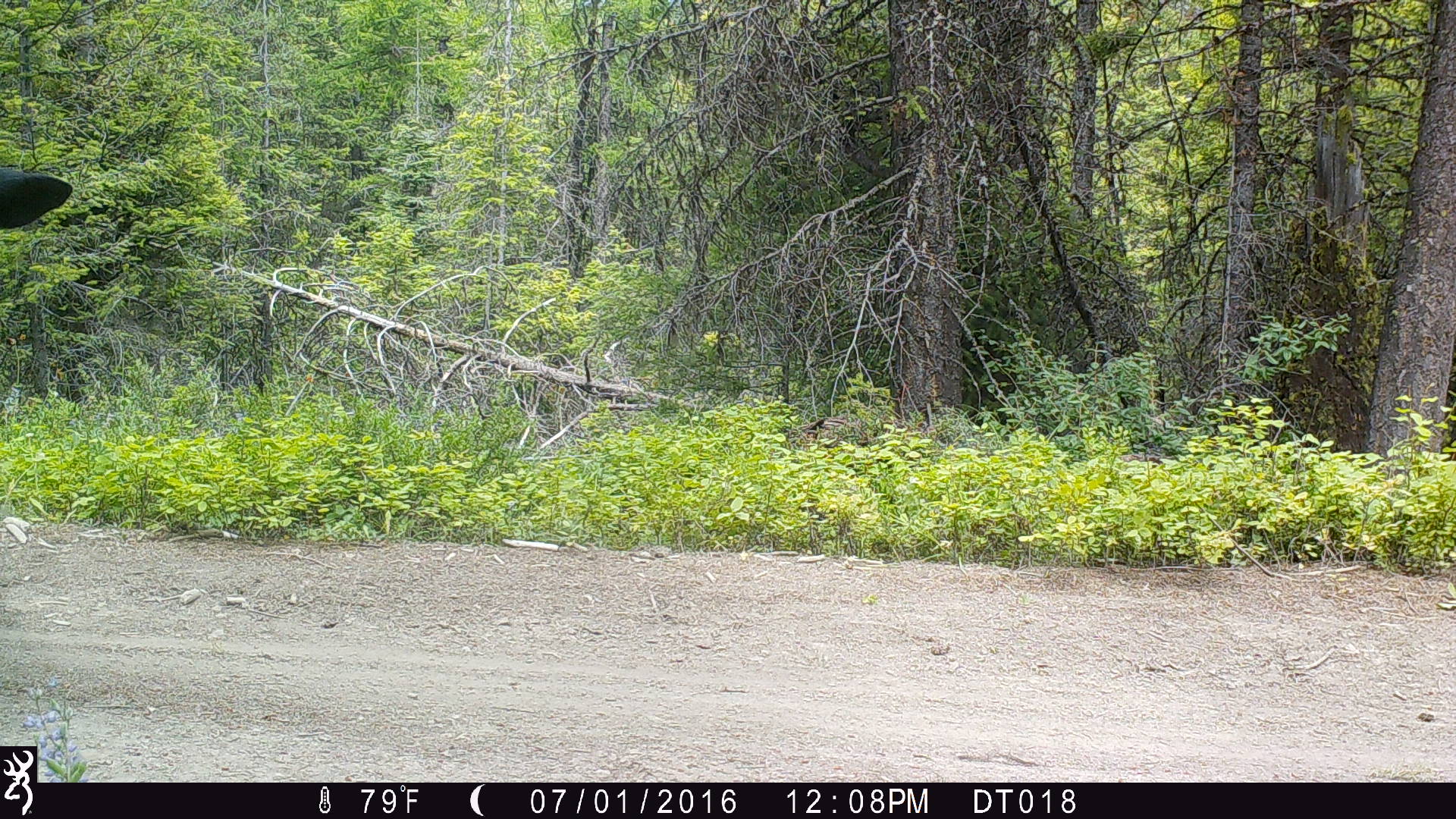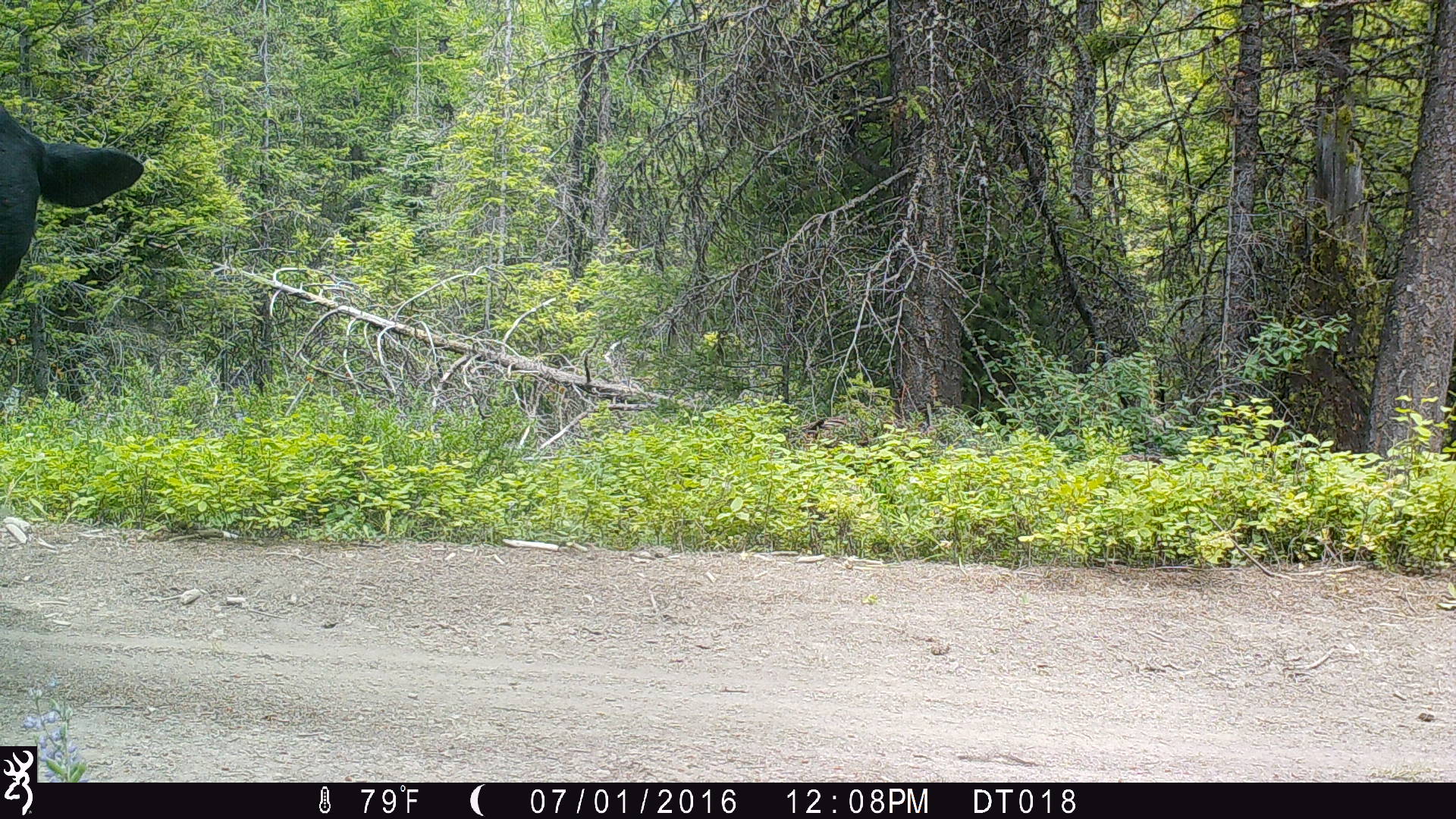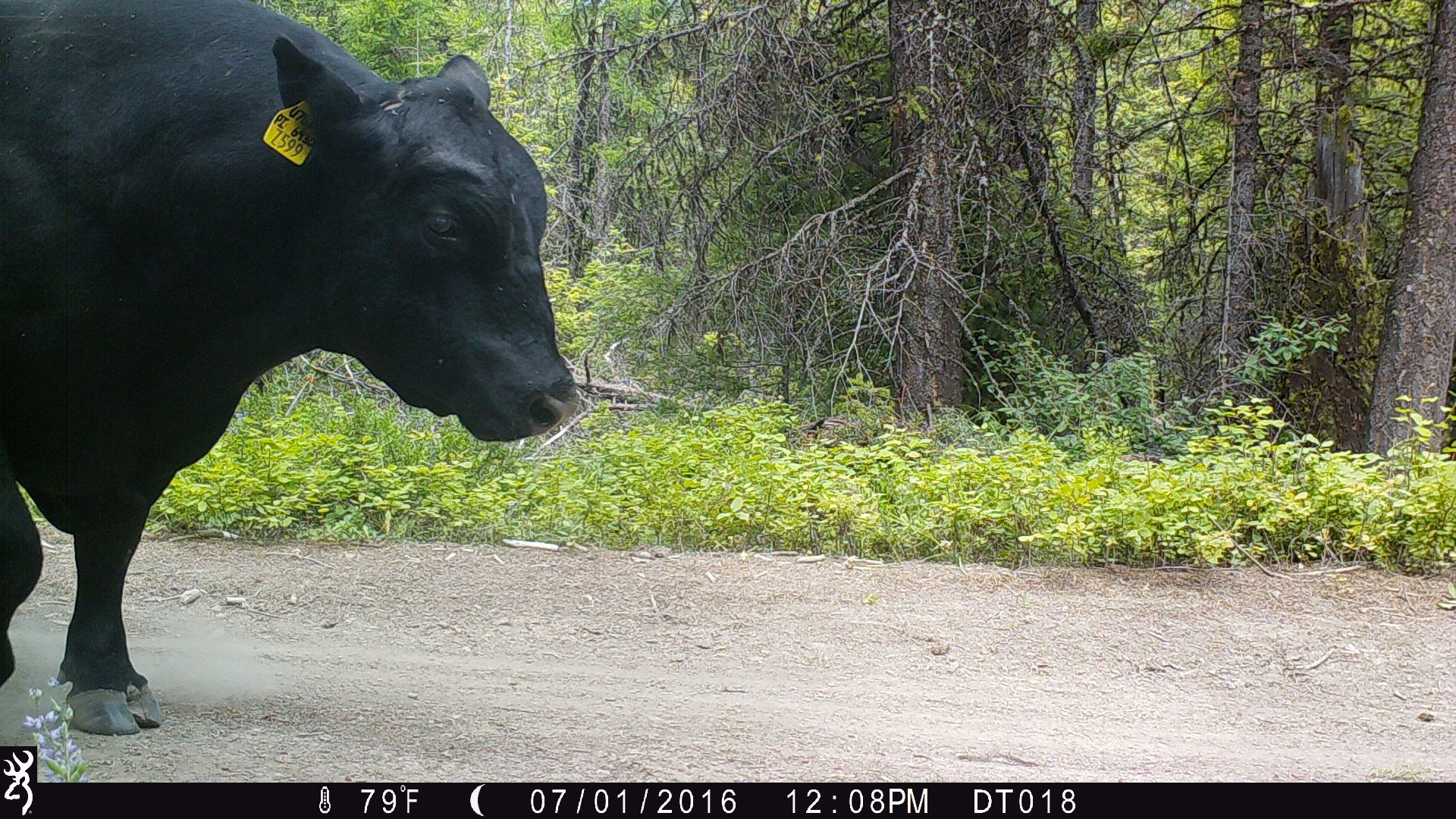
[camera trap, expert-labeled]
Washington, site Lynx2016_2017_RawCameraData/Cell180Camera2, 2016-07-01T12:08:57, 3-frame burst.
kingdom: Animalia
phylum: Chordata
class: Mammalia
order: Artiodactyla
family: Bovidae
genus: Bos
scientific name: Bos taurus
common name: domestic cattle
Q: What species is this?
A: Domestic cattle (Bos taurus).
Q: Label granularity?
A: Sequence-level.